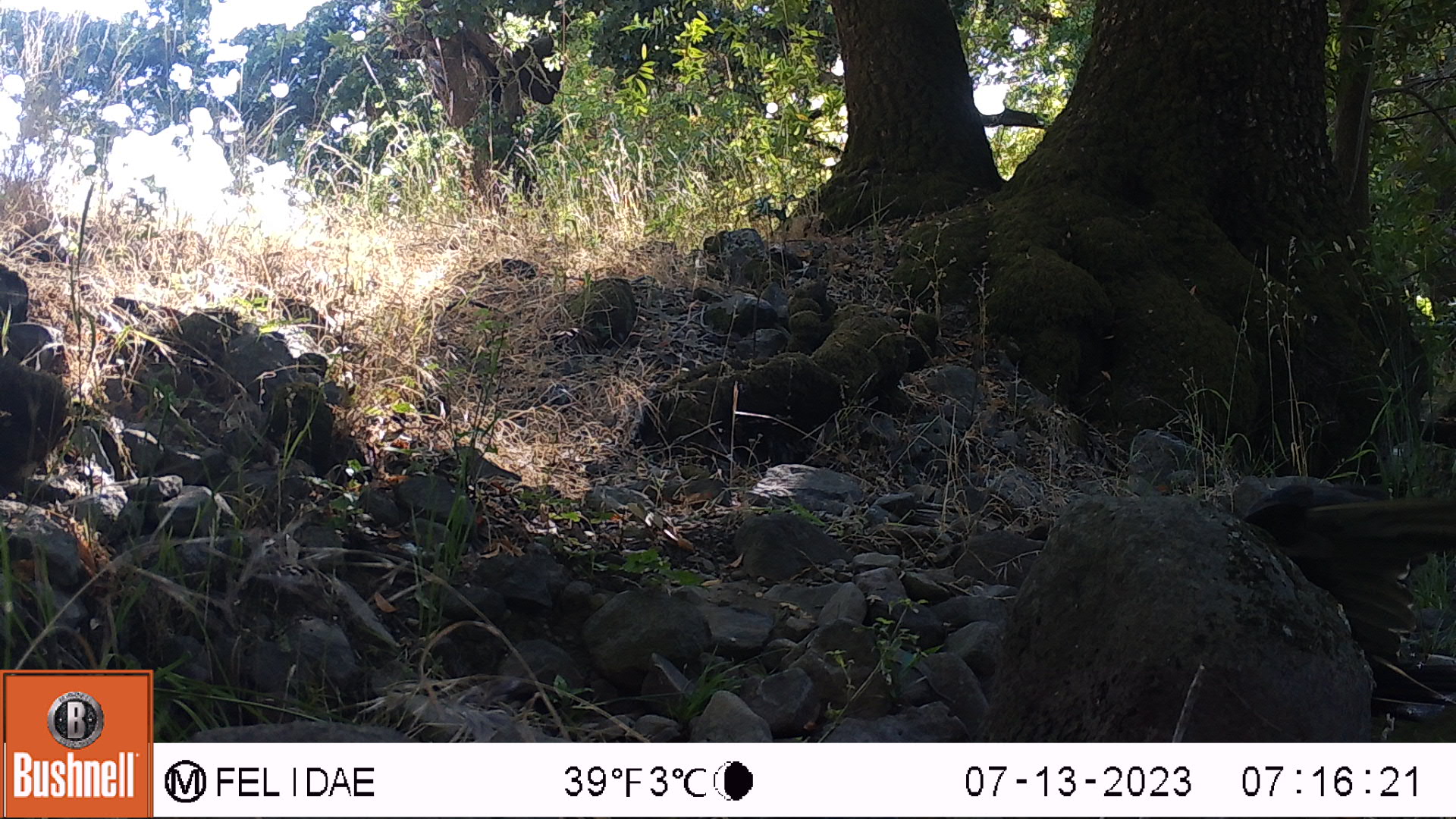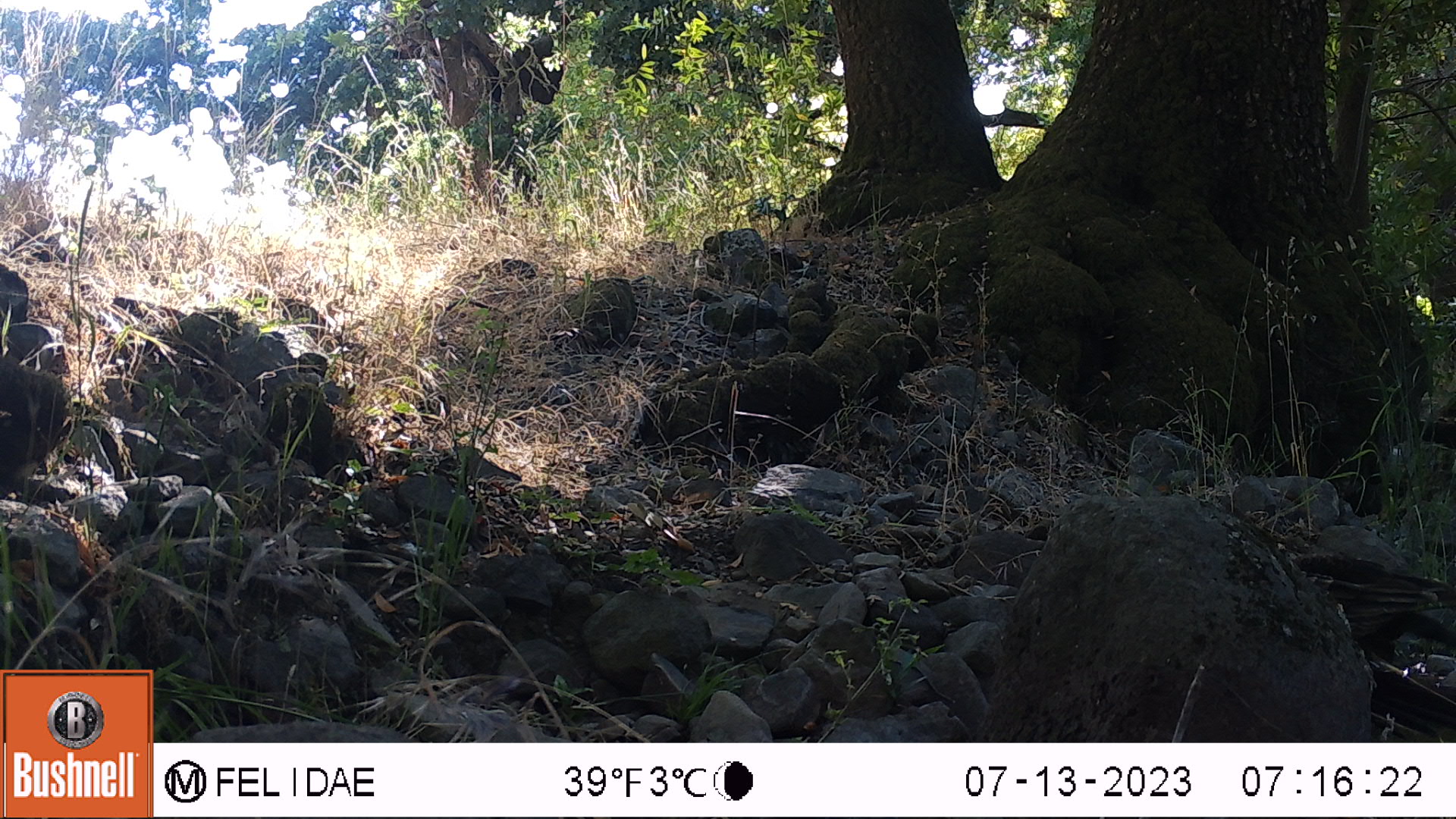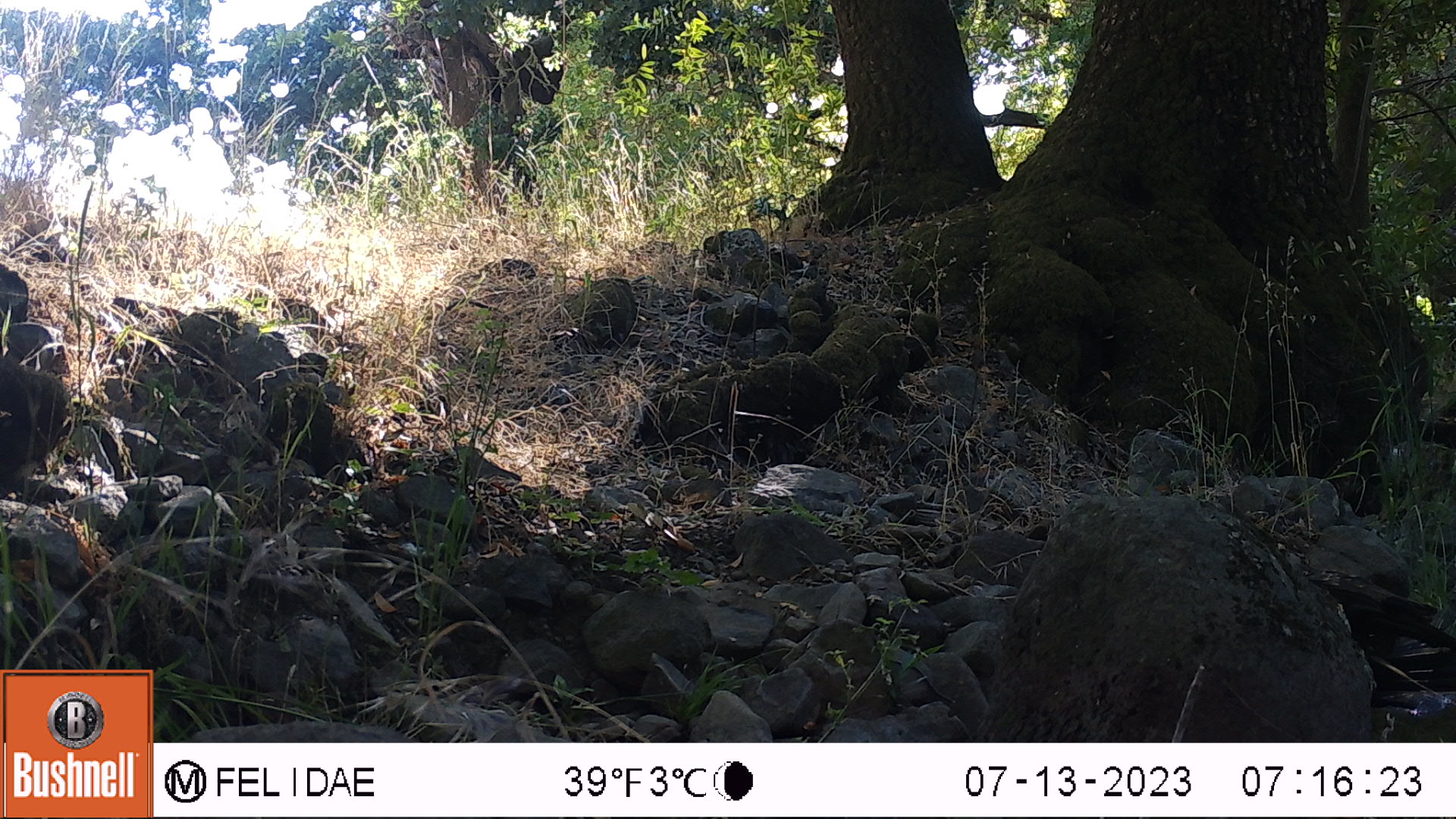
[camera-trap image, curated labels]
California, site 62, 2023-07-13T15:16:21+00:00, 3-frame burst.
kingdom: Animalia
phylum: Chordata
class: Aves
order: Galliformes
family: Phasianidae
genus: Meleagris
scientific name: Meleagris gallopavo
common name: turkey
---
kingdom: Animalia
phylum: Chordata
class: Aves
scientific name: Aves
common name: bird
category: unknown bird